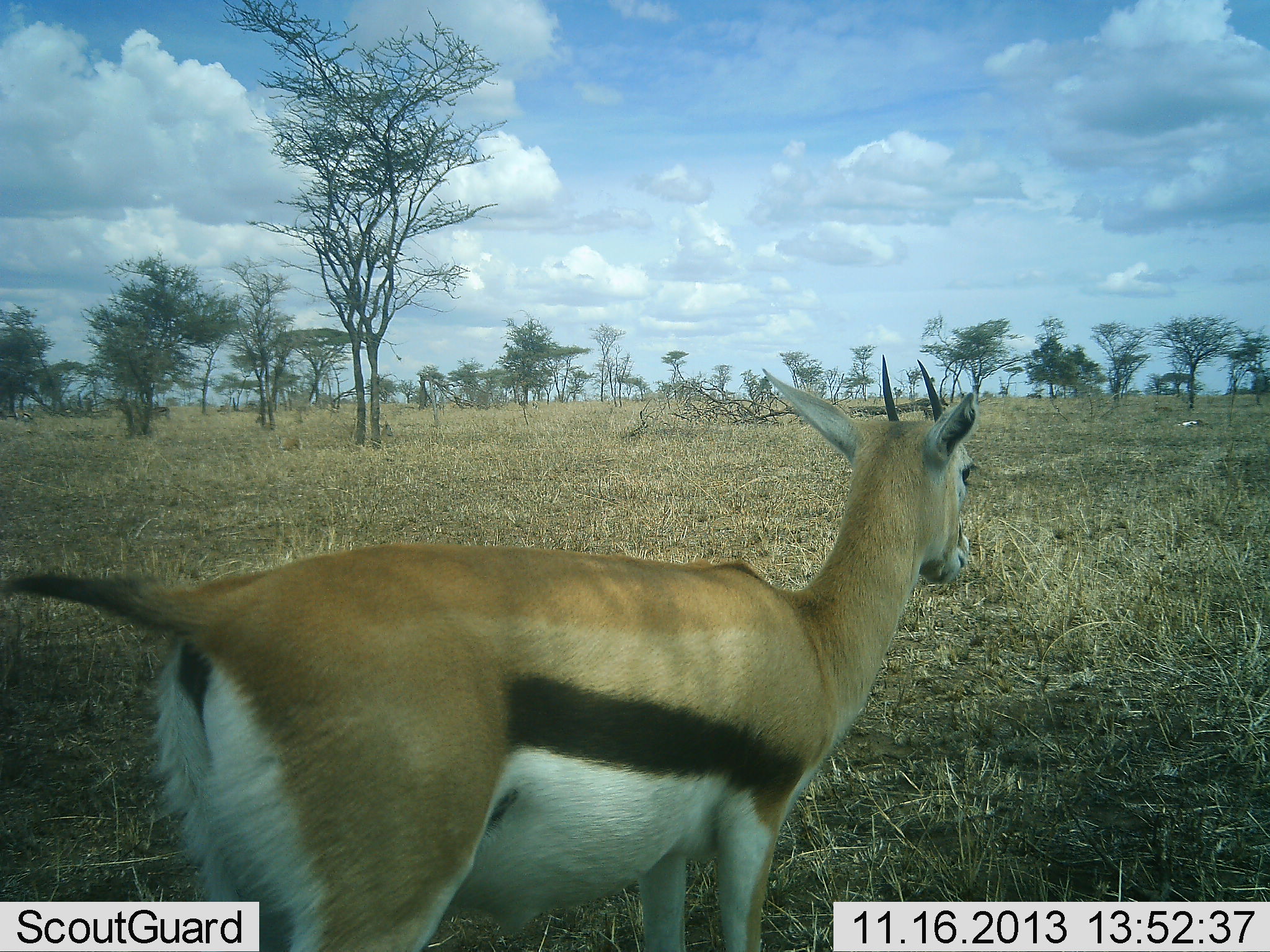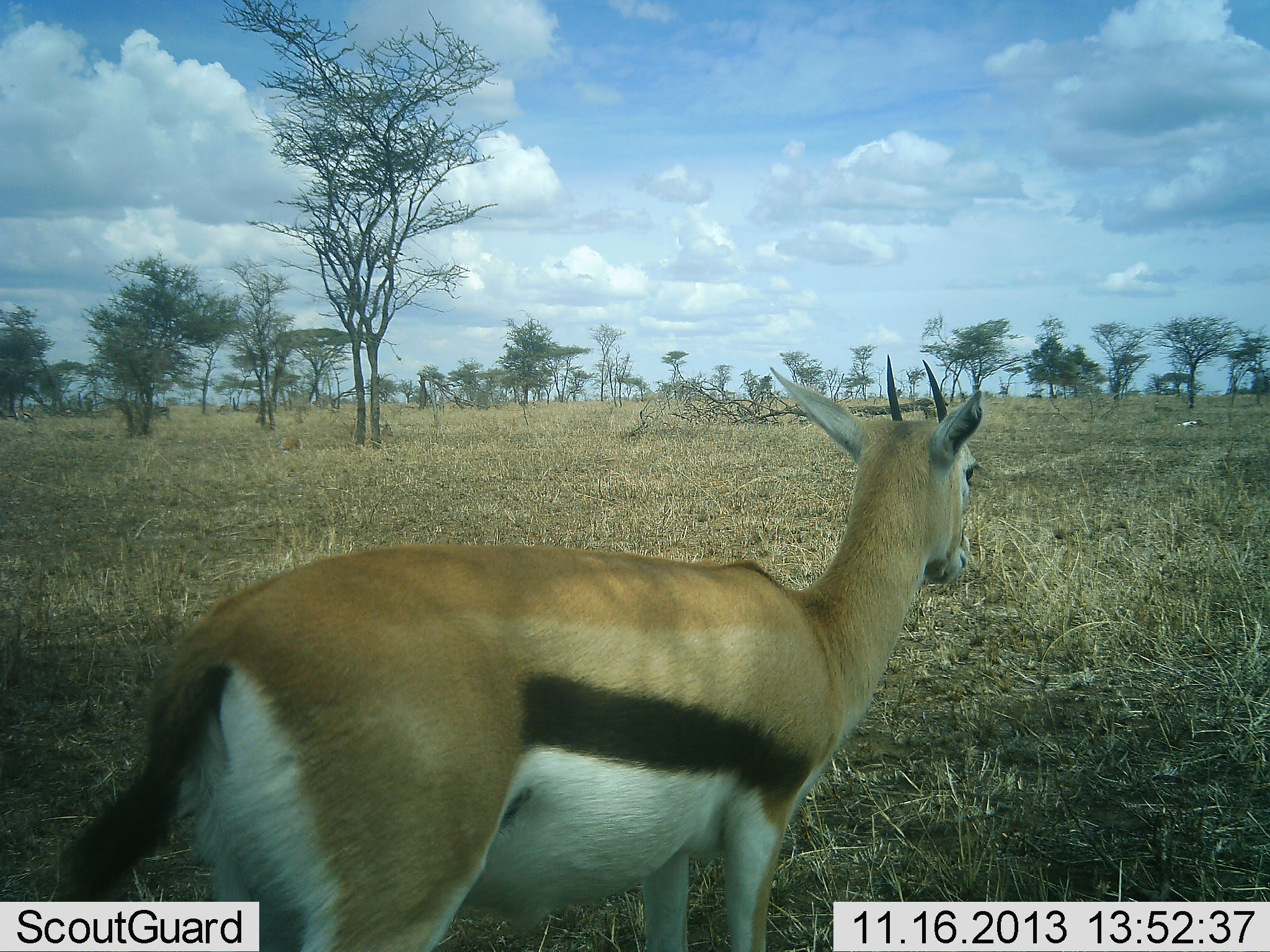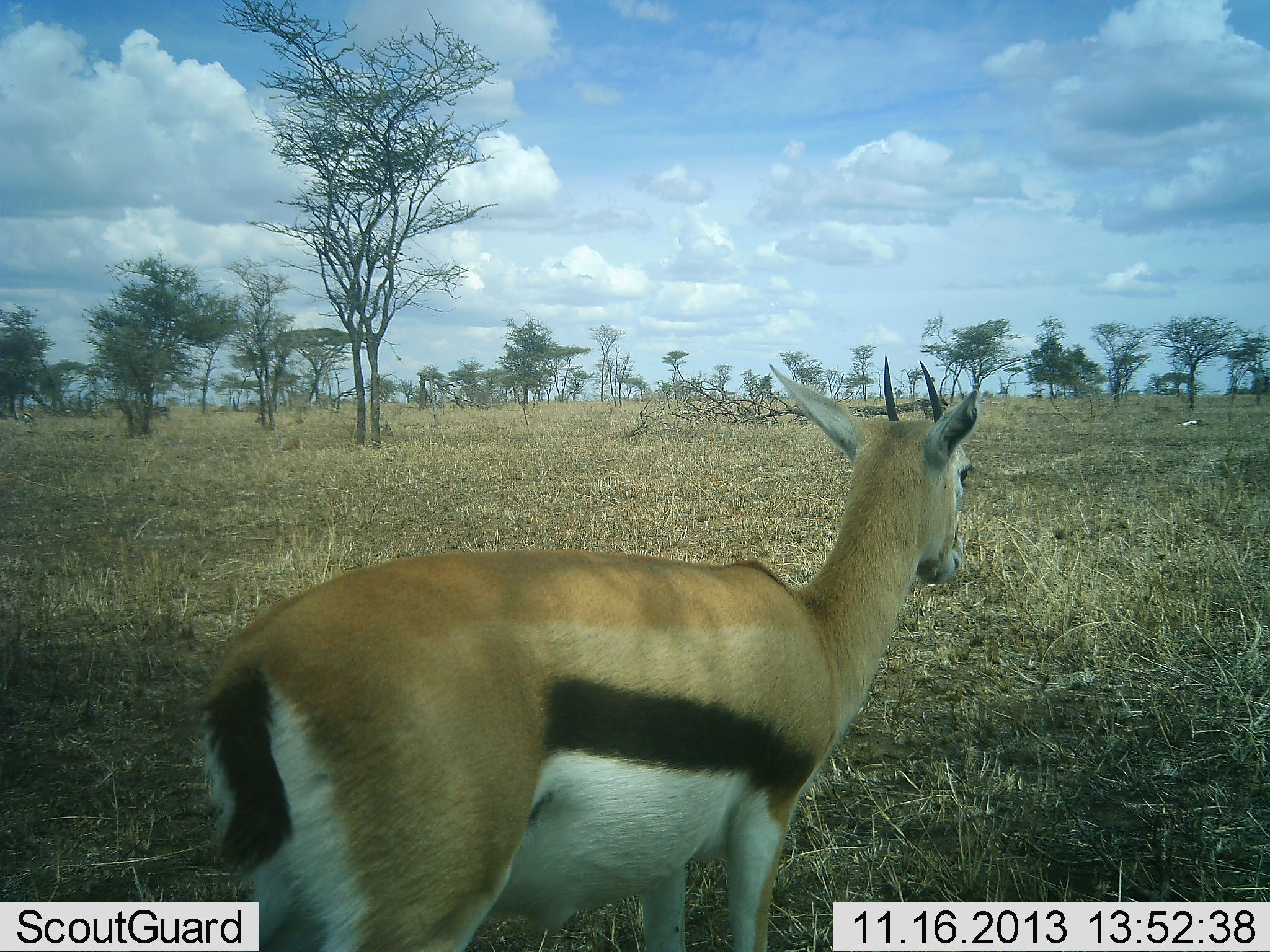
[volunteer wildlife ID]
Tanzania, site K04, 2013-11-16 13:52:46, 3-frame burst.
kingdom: Animalia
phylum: Chordata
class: Mammalia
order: Artiodactyla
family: Bovidae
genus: Eudorcas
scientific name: Eudorcas thomsonii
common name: thomson's gazelle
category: gazellethomsons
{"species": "gazellethomsons (thomson's gazelle) (Eudorcas thomsonii)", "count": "1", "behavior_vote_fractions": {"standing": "90%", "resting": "0%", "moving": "10%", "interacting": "0%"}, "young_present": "0%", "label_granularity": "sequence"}